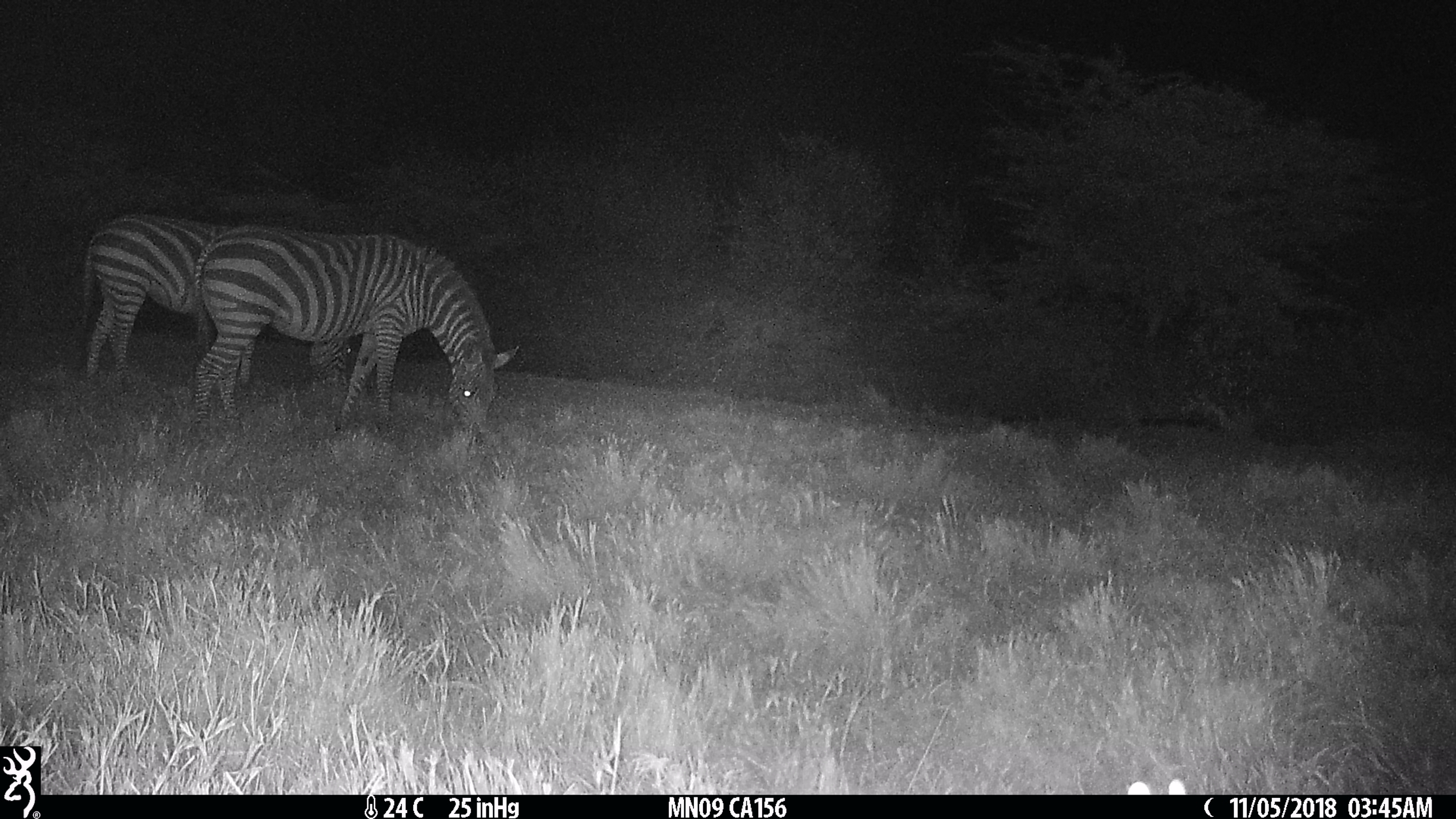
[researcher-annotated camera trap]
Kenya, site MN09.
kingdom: Animalia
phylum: Chordata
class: Mammalia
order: Perissodactyla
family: Equidae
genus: Equus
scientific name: Equus quagga burchellii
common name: burchell's zebra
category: zebra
Zebra (burchell's zebra) (Equus quagga burchellii).